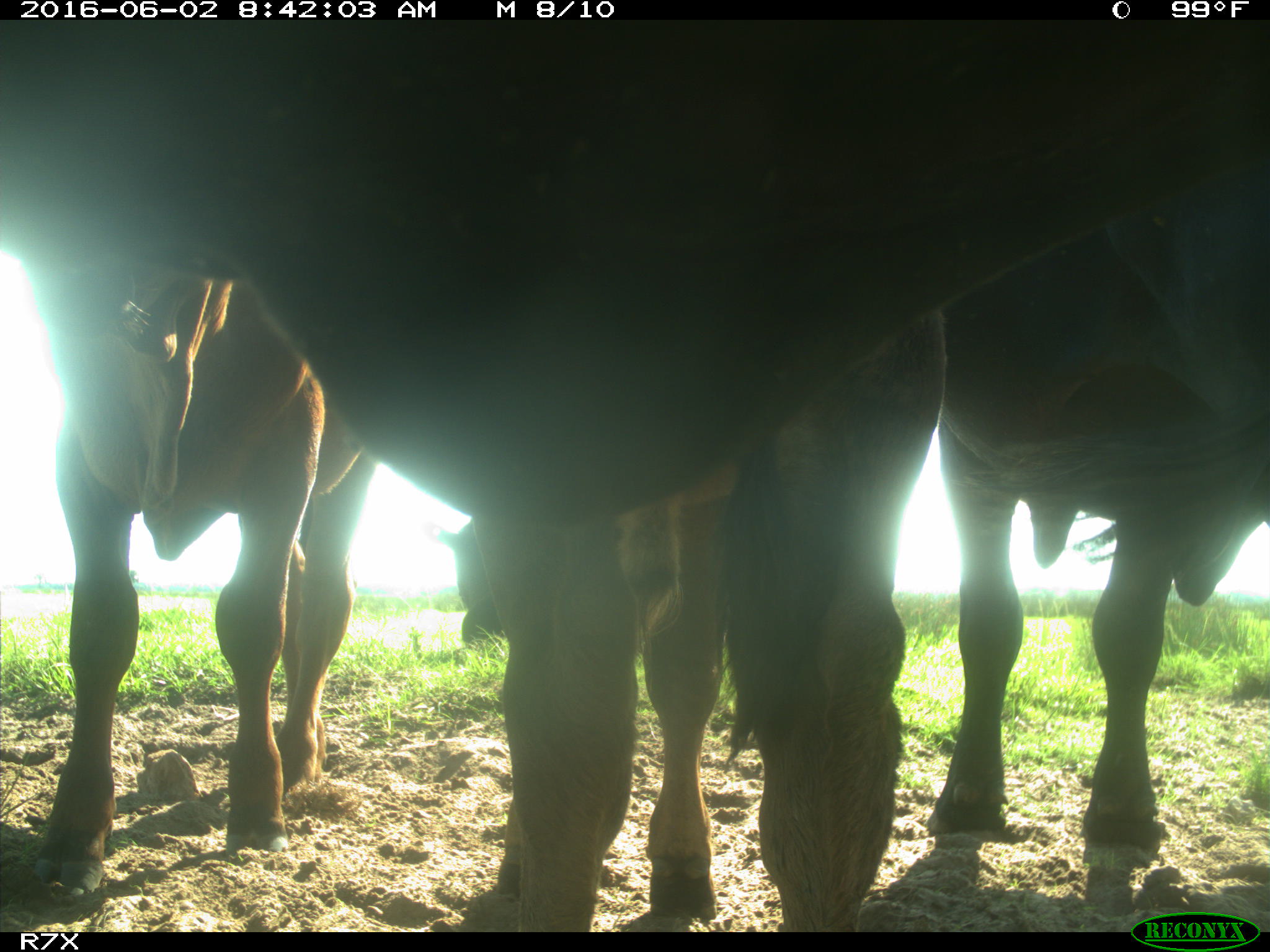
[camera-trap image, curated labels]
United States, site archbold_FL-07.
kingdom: Animalia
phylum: Chordata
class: Mammalia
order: Artiodactyla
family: Bovidae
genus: Bos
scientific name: Bos taurus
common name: domestic cow